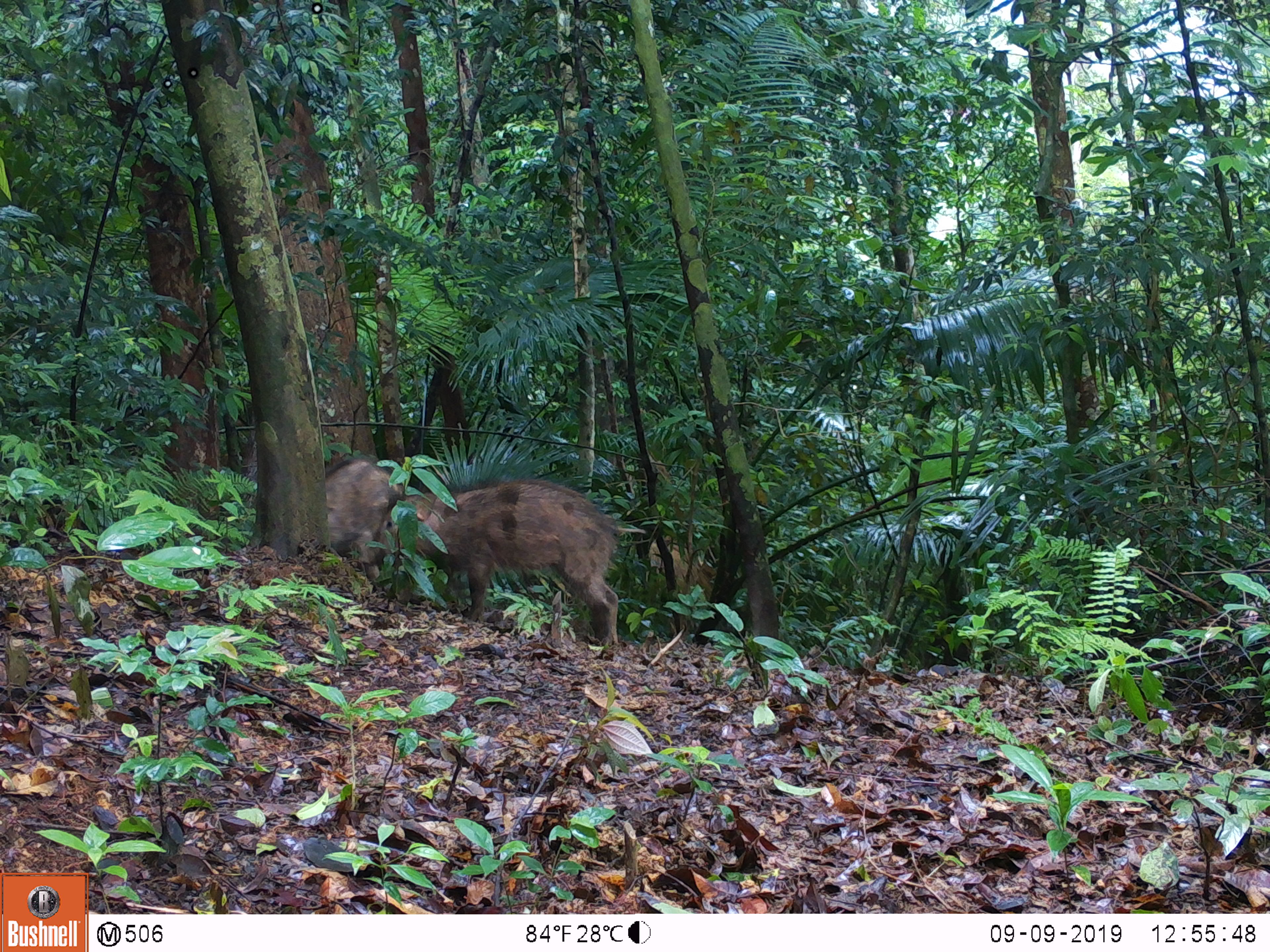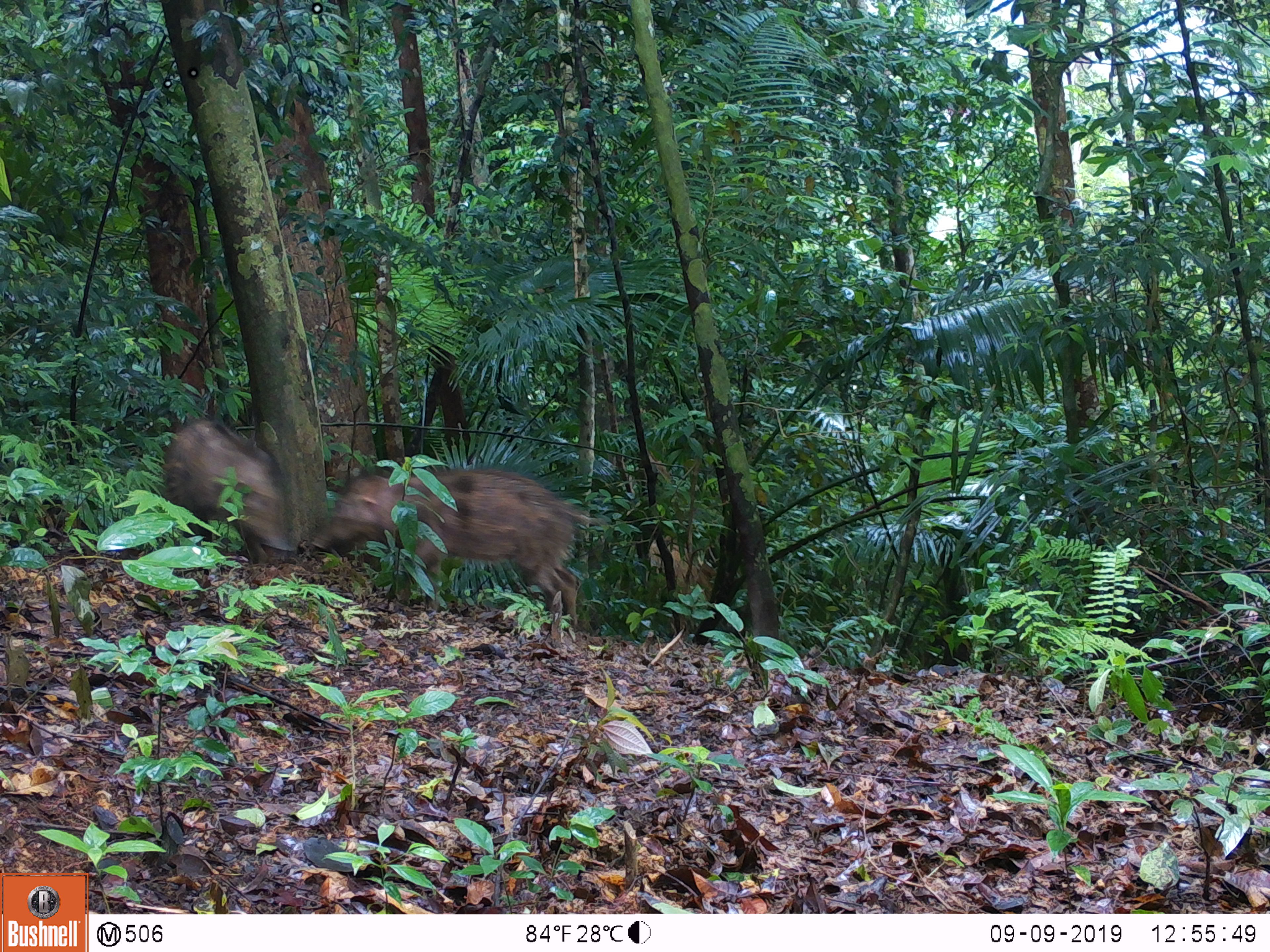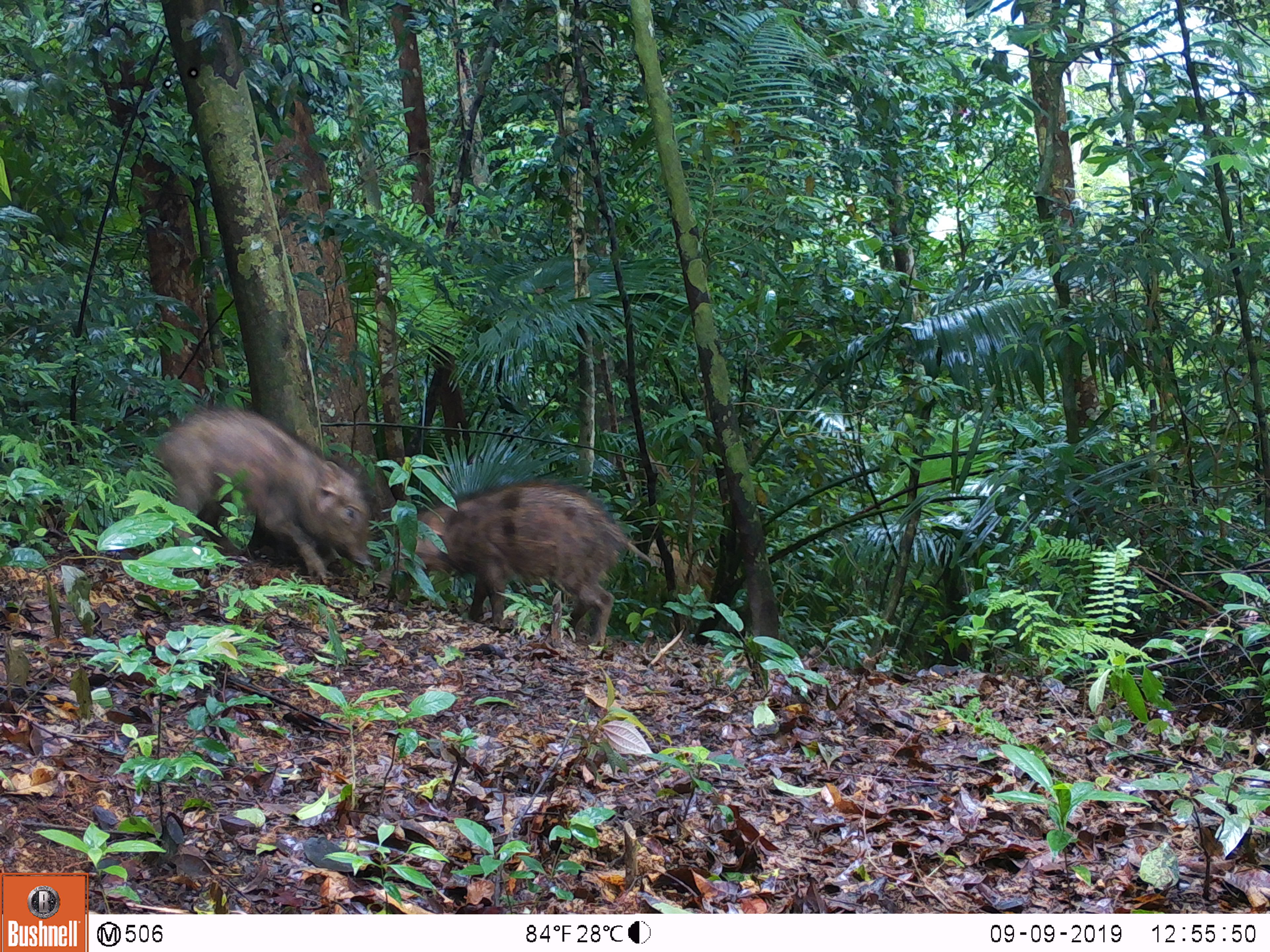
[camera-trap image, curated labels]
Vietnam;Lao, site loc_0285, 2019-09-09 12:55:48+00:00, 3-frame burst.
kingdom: Animalia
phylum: Chordata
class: Mammalia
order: Artiodactyla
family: Suidae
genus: Sus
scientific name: Sus scrofa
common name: eurasian wild pig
Eurasian wild pig (Sus scrofa). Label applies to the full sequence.